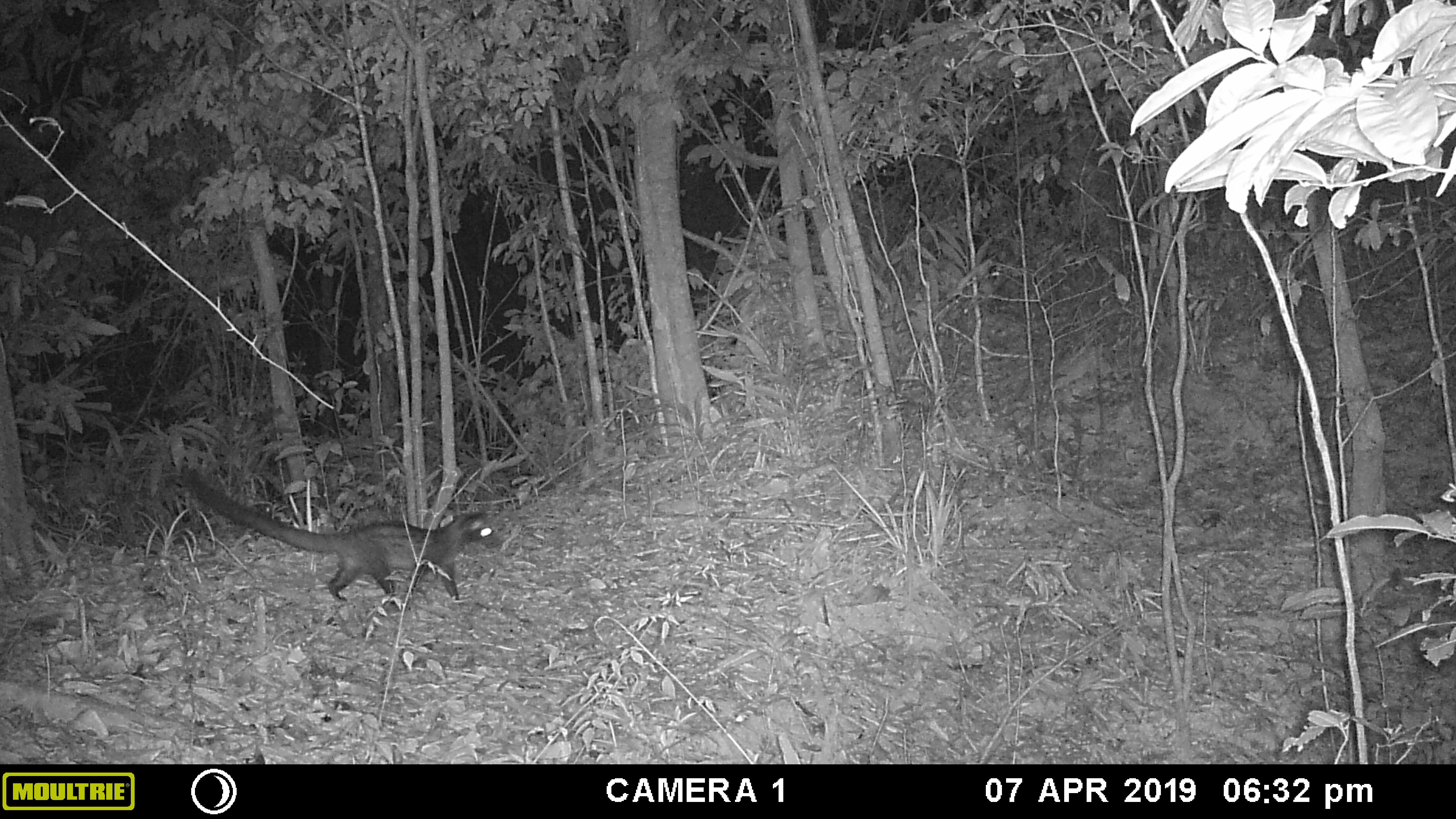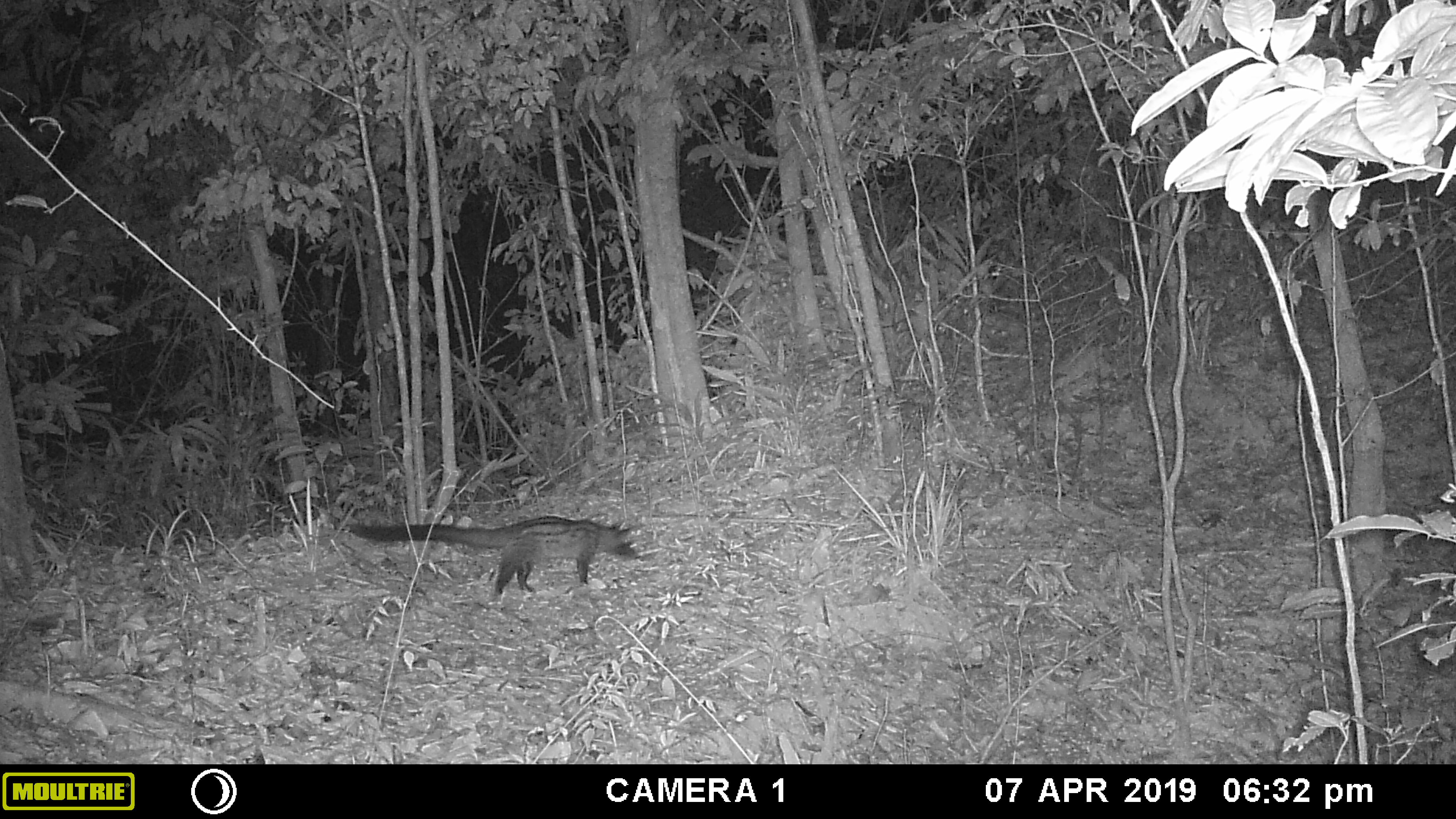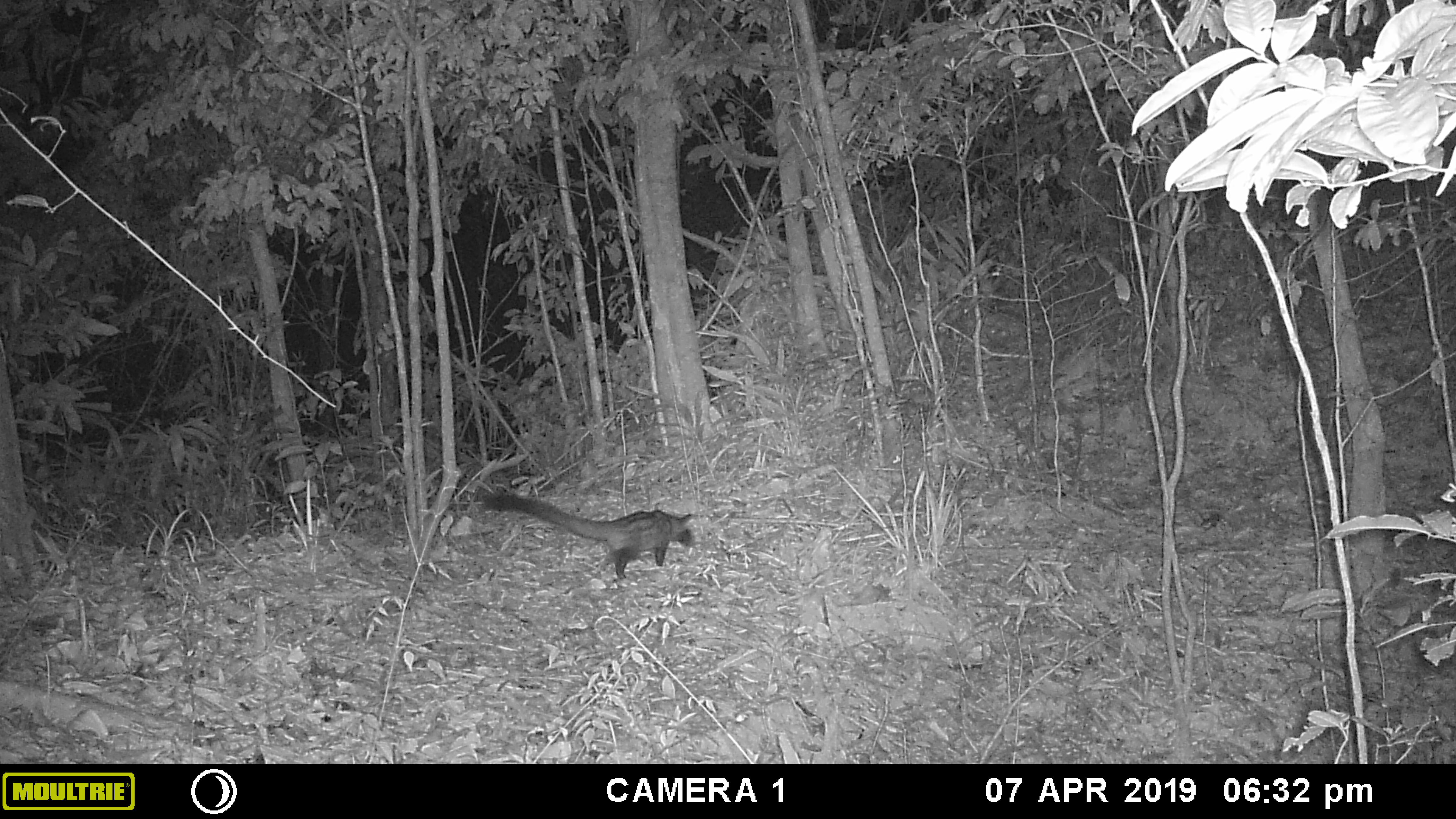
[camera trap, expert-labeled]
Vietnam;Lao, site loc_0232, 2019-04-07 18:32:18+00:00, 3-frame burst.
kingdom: Animalia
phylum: Chordata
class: Mammalia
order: Carnivora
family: Viverridae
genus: Paradoxurus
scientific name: Paradoxurus hermaphroditus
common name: common palm civet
Common palm civet (Paradoxurus hermaphroditus). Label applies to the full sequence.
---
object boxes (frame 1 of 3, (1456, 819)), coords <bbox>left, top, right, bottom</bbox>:
common palm civet: <bbox>179, 464, 502, 601</bbox>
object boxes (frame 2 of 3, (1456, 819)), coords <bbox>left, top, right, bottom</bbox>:
common palm civet: <bbox>349, 515, 640, 593</bbox>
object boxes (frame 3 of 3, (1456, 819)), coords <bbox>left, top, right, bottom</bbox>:
common palm civet: <bbox>481, 490, 695, 579</bbox>